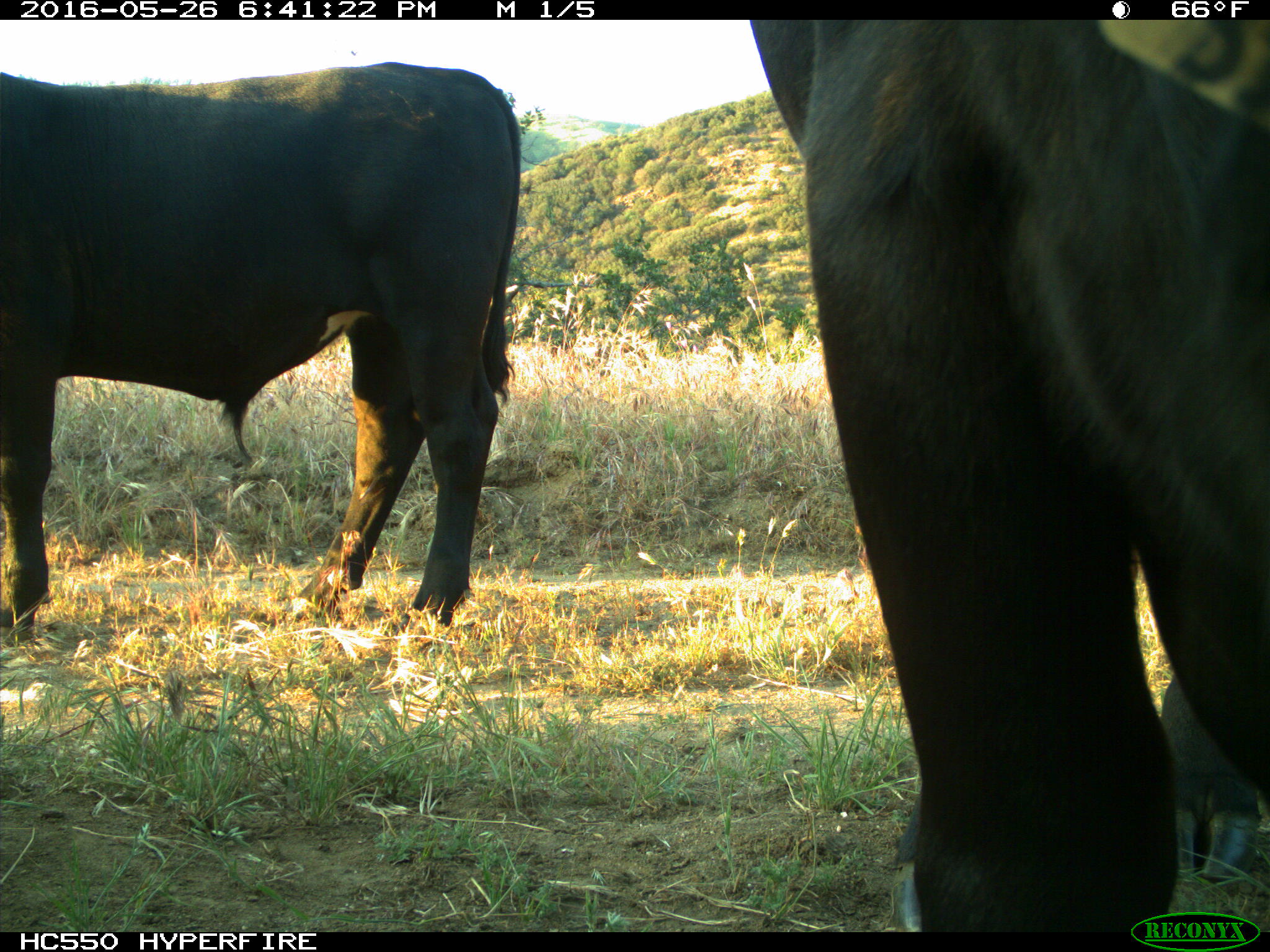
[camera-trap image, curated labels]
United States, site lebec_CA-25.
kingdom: Animalia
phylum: Chordata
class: Mammalia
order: Artiodactyla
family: Bovidae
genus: Bos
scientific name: Bos taurus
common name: domestic cow